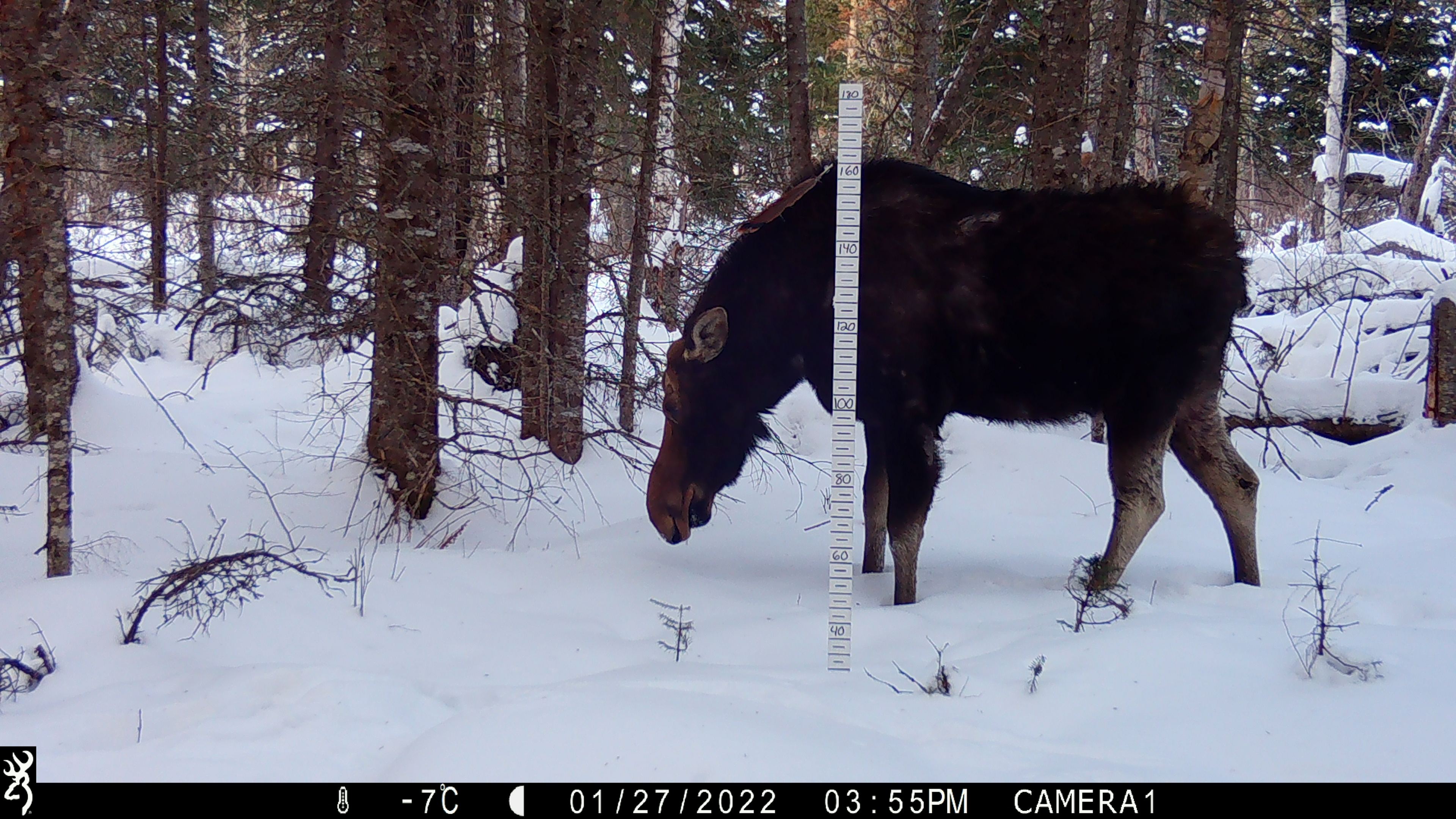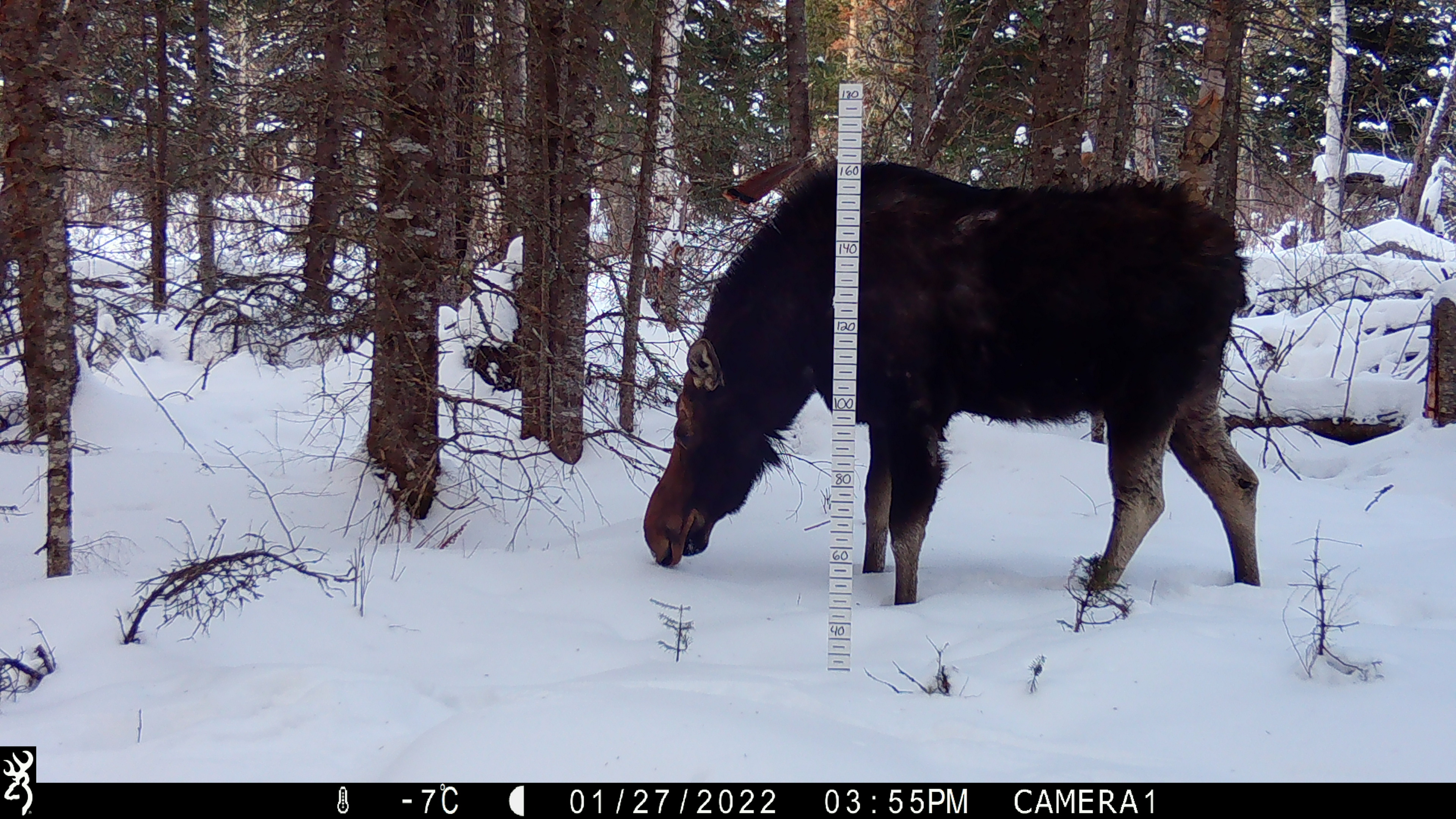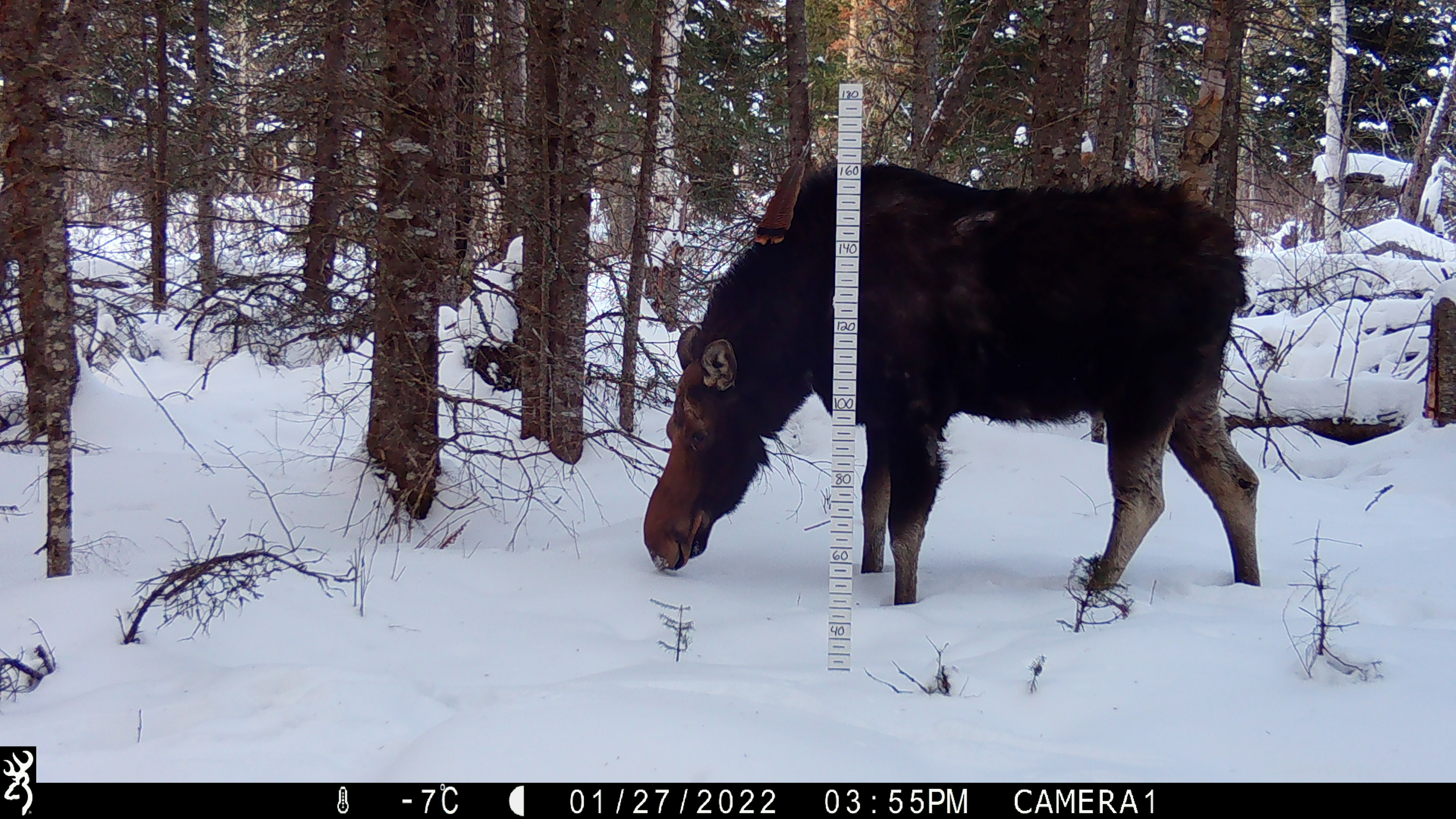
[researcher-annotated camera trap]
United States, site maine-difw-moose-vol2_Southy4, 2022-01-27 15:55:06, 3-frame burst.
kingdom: Animalia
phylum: Chordata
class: Mammalia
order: Artiodactyla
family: Cervidae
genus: Alces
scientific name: Alces alces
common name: moose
Moose (Alces alces).